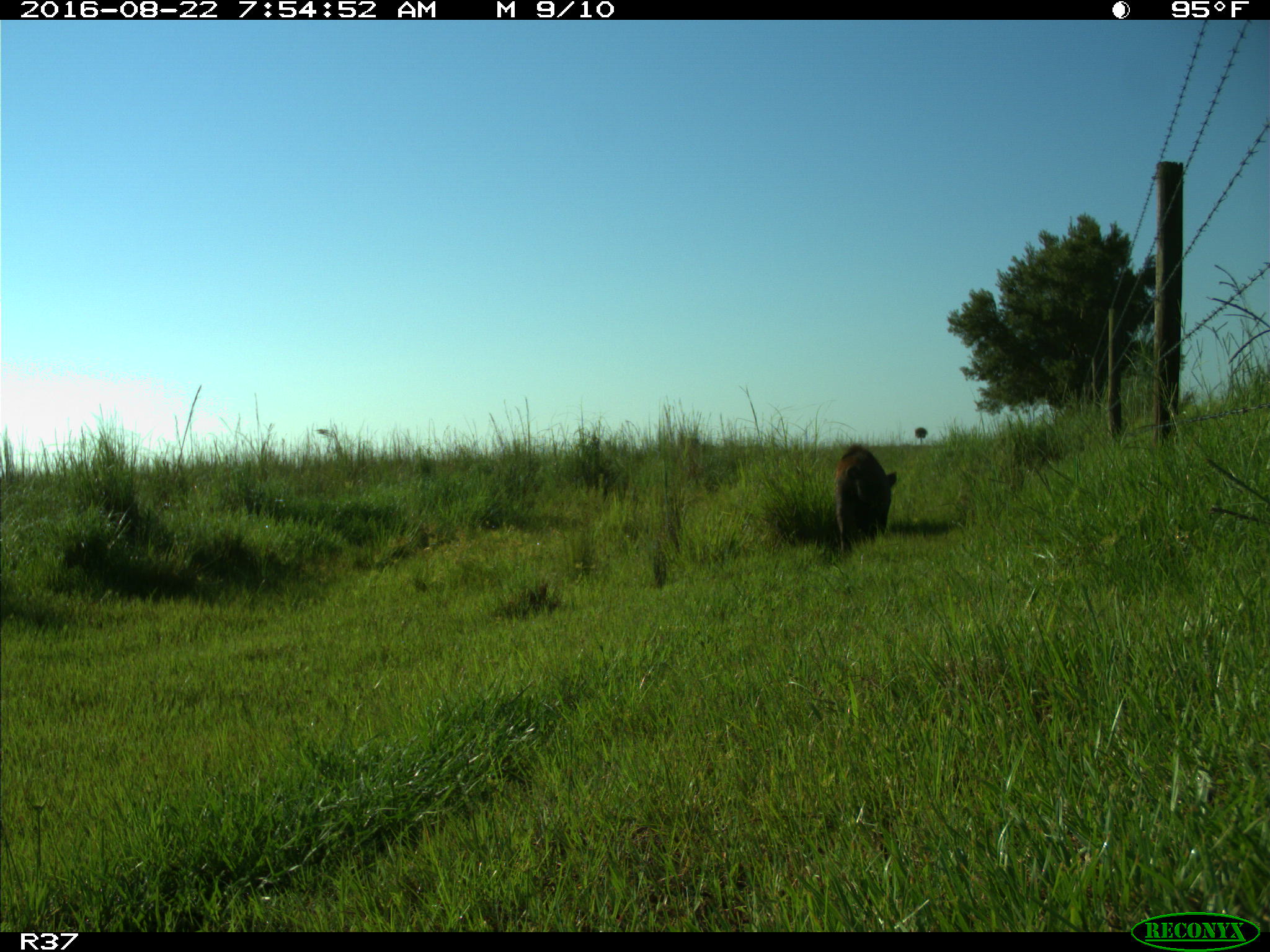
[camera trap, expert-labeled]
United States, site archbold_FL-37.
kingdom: Animalia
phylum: Chordata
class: Mammalia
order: Artiodactyla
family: Suidae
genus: Sus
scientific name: Sus scrofa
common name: wild boar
Sus scrofa (wild boar).